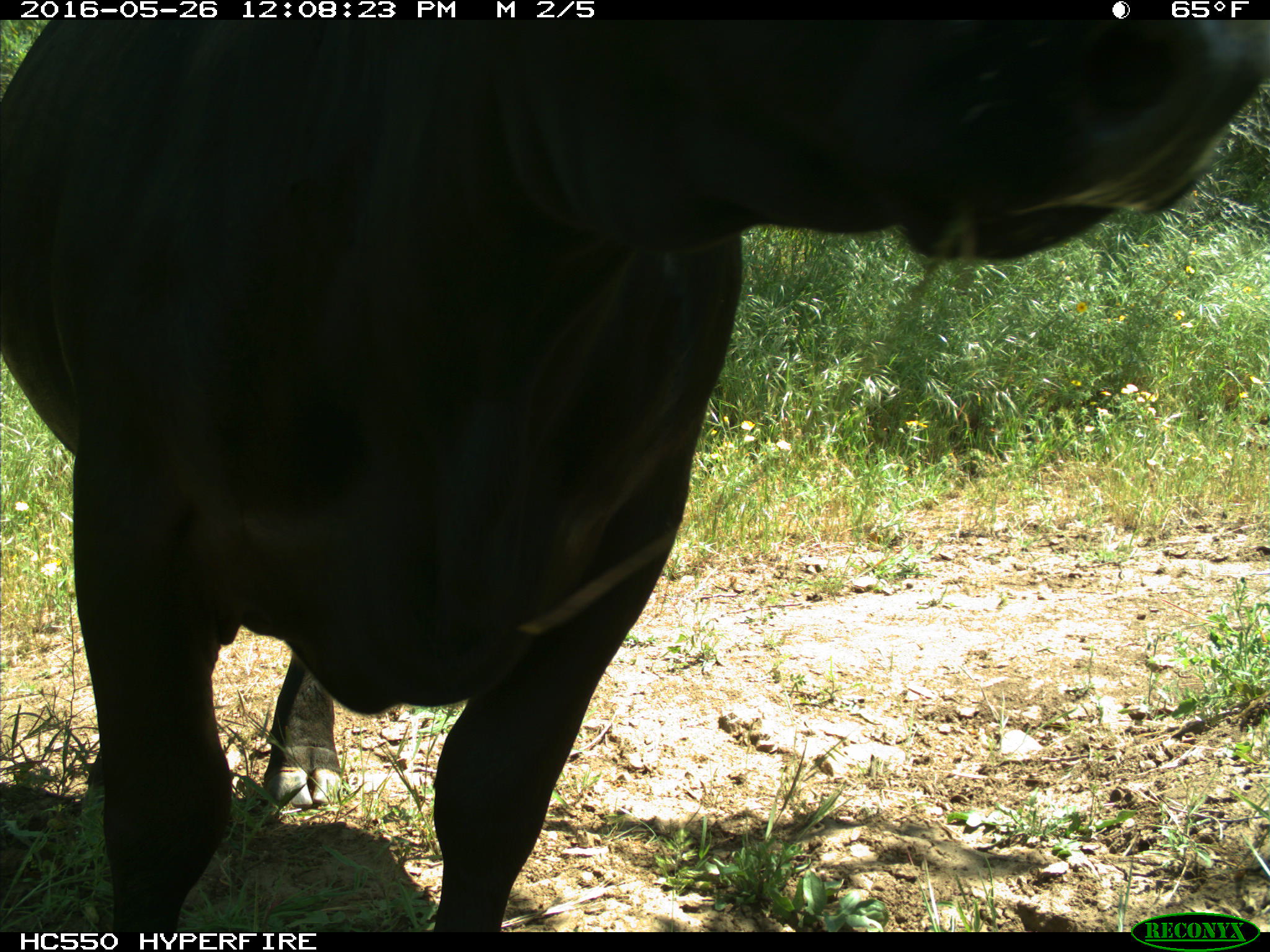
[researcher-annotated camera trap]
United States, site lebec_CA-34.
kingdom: Animalia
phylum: Chordata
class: Mammalia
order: Artiodactyla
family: Bovidae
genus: Bos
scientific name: Bos taurus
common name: domestic cow